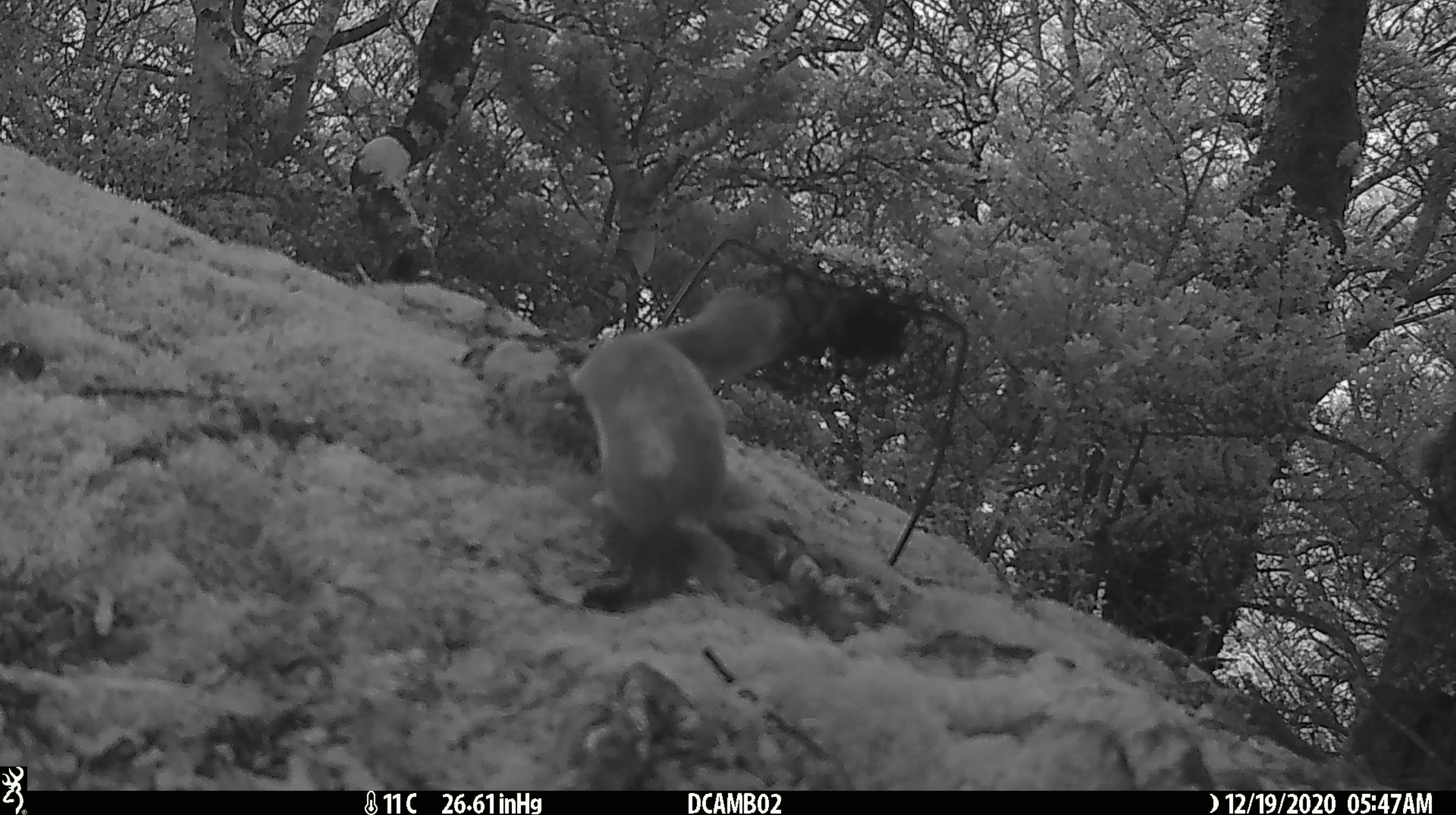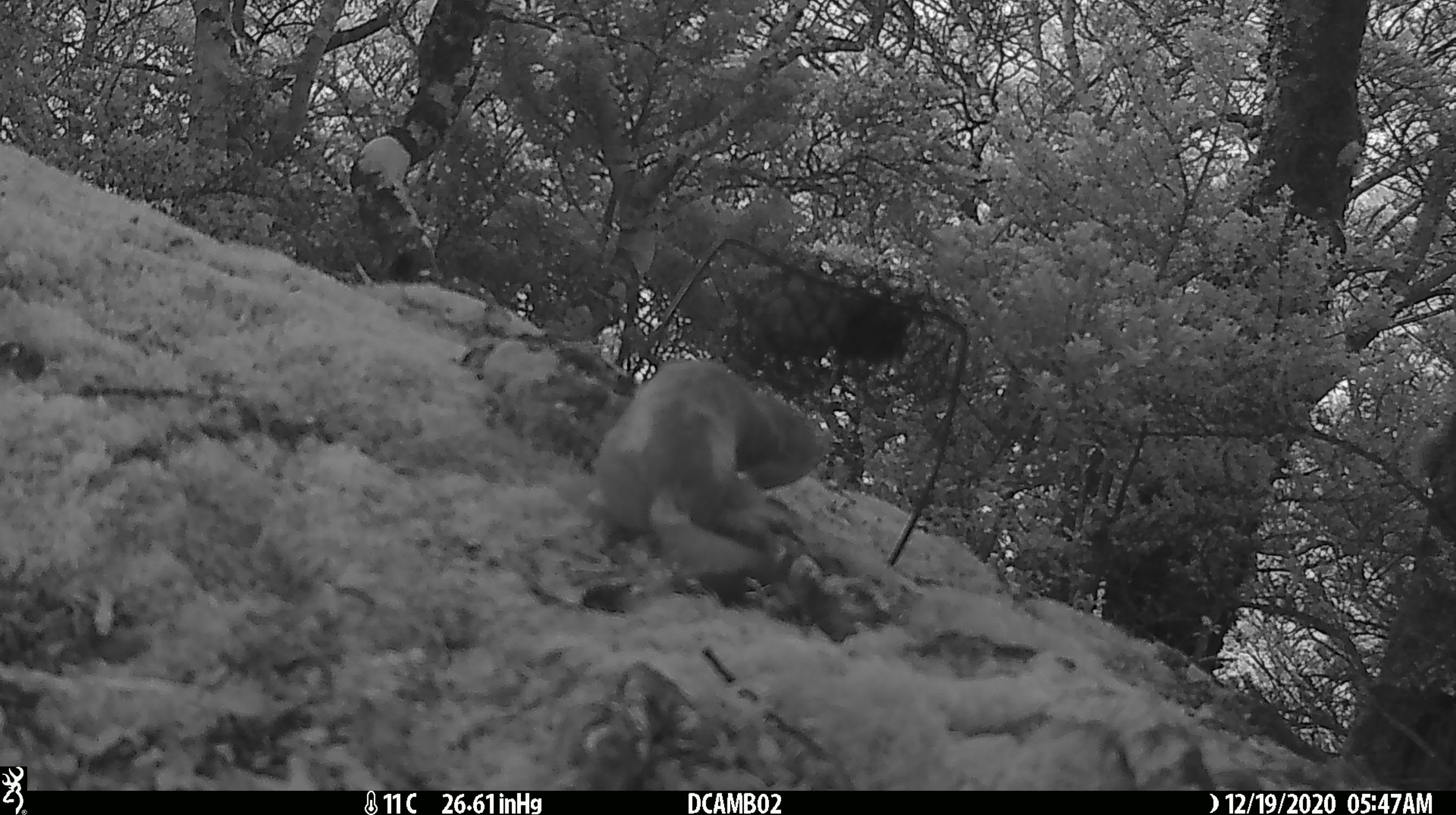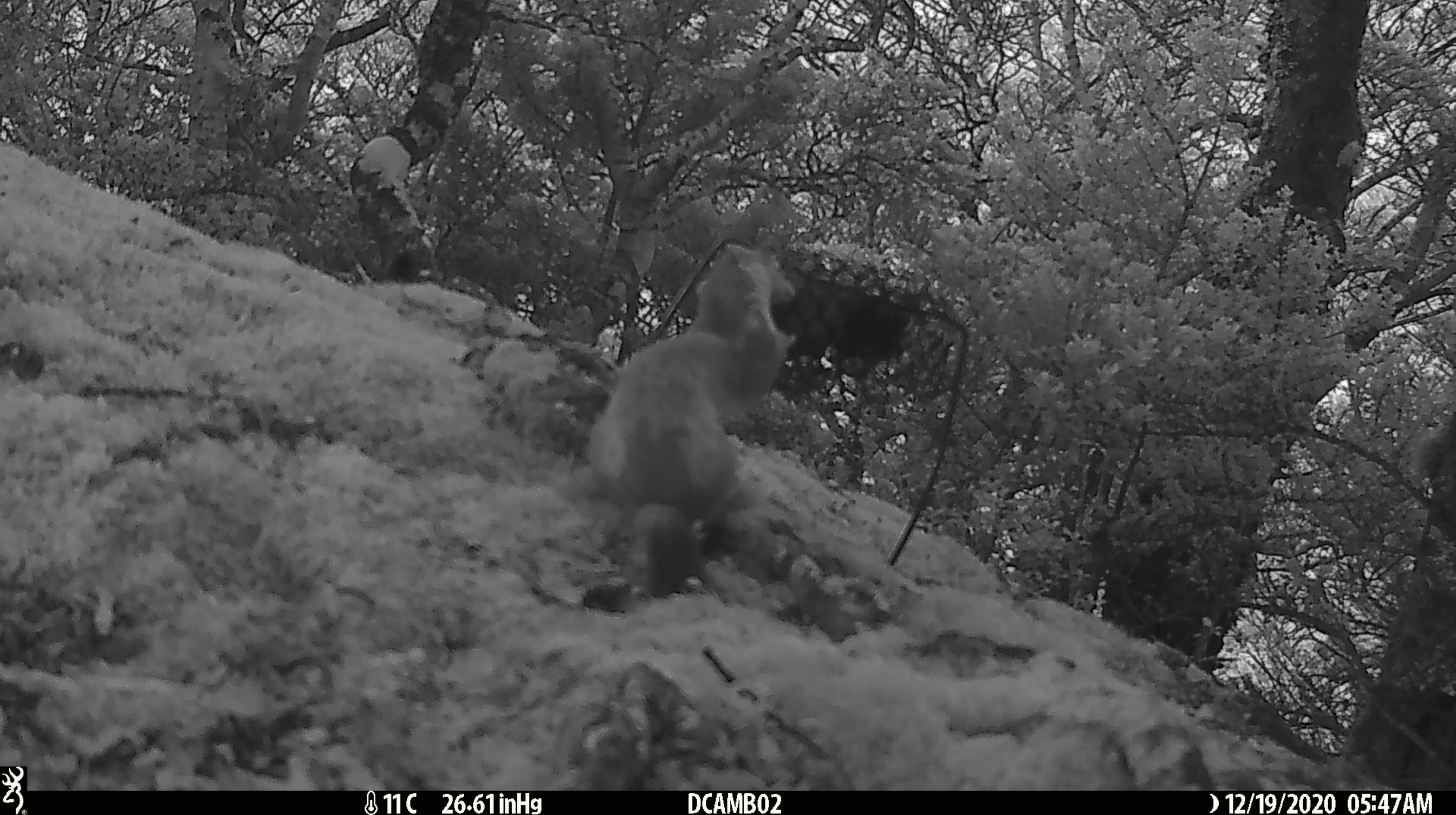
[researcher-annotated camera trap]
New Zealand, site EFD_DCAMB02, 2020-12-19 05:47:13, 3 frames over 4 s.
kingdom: Animalia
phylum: Chordata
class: Mammalia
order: Carnivora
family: Mustelidae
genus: Mustela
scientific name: Mustela erminea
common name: stoat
Stoat (Mustela erminea).